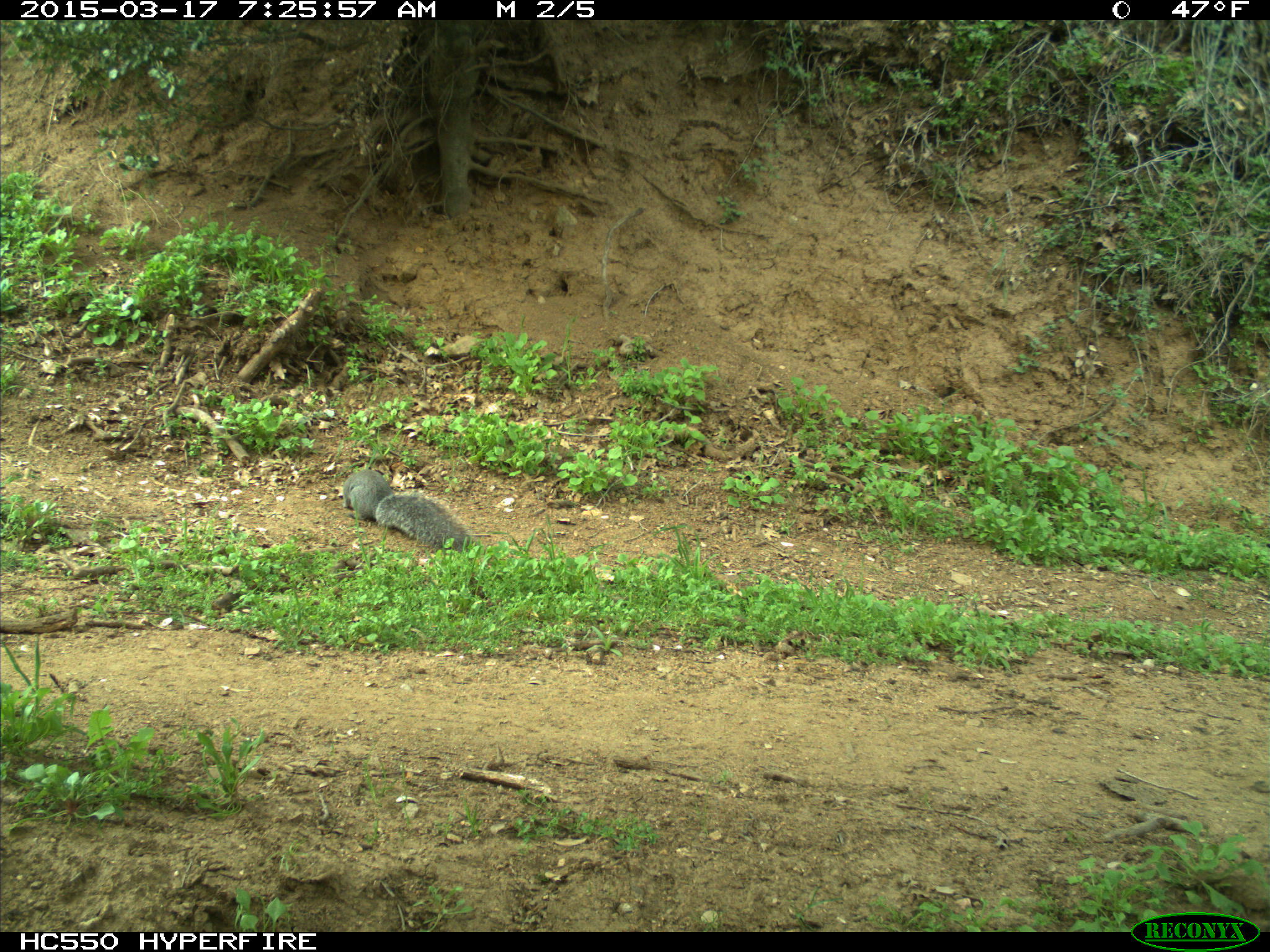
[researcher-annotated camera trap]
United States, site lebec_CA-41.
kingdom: Animalia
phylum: Chordata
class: Mammalia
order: Rodentia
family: Sciuridae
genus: Sciurus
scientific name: Sciurus carolinensis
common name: eastern gray squirrel